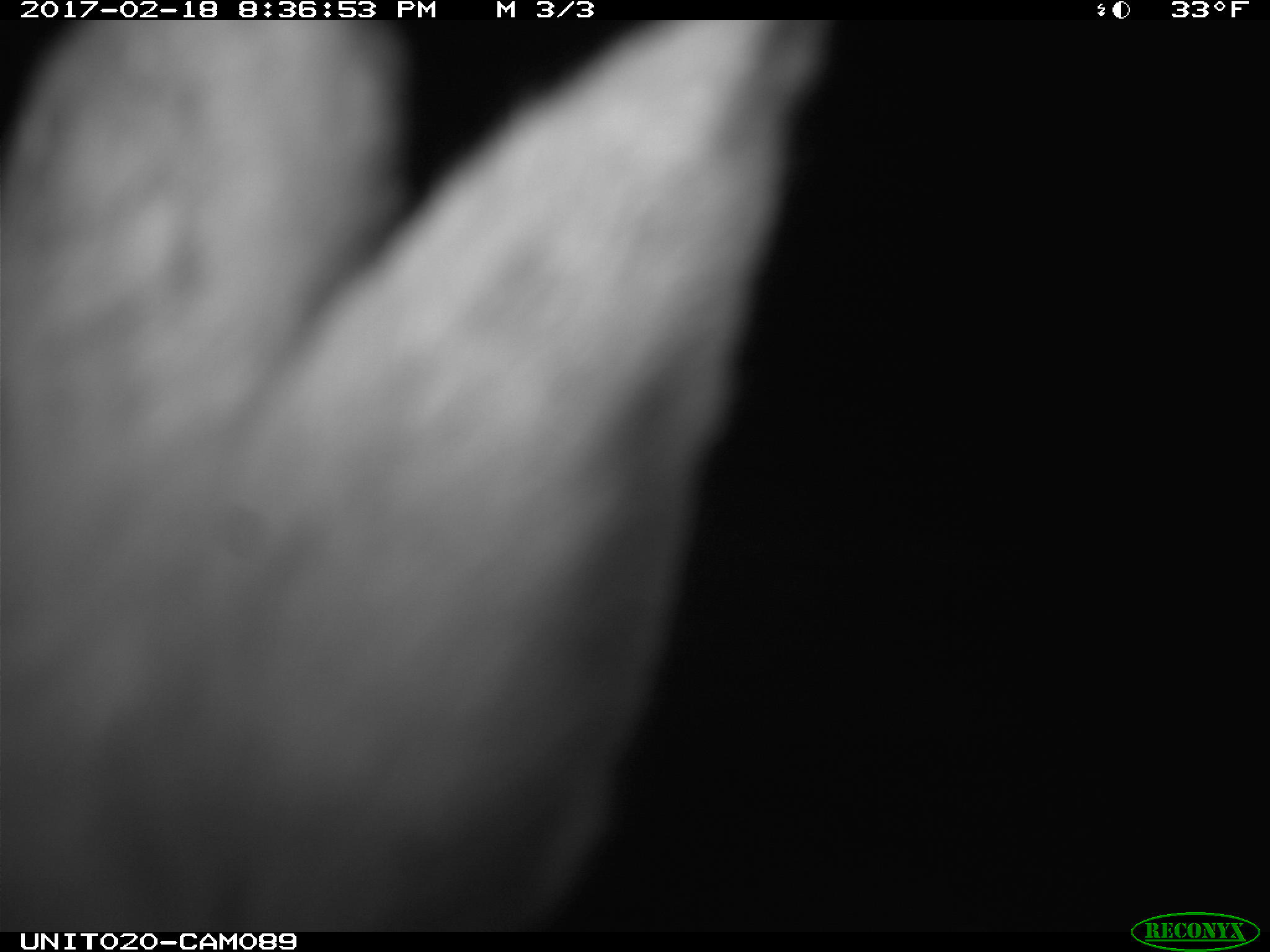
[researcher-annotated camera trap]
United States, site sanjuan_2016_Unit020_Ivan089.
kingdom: Animalia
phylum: Chordata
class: Mammalia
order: Lagomorpha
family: Leporidae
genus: Lepus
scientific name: Lepus americanus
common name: snowshoe hare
Lepus americanus (snowshoe hare).